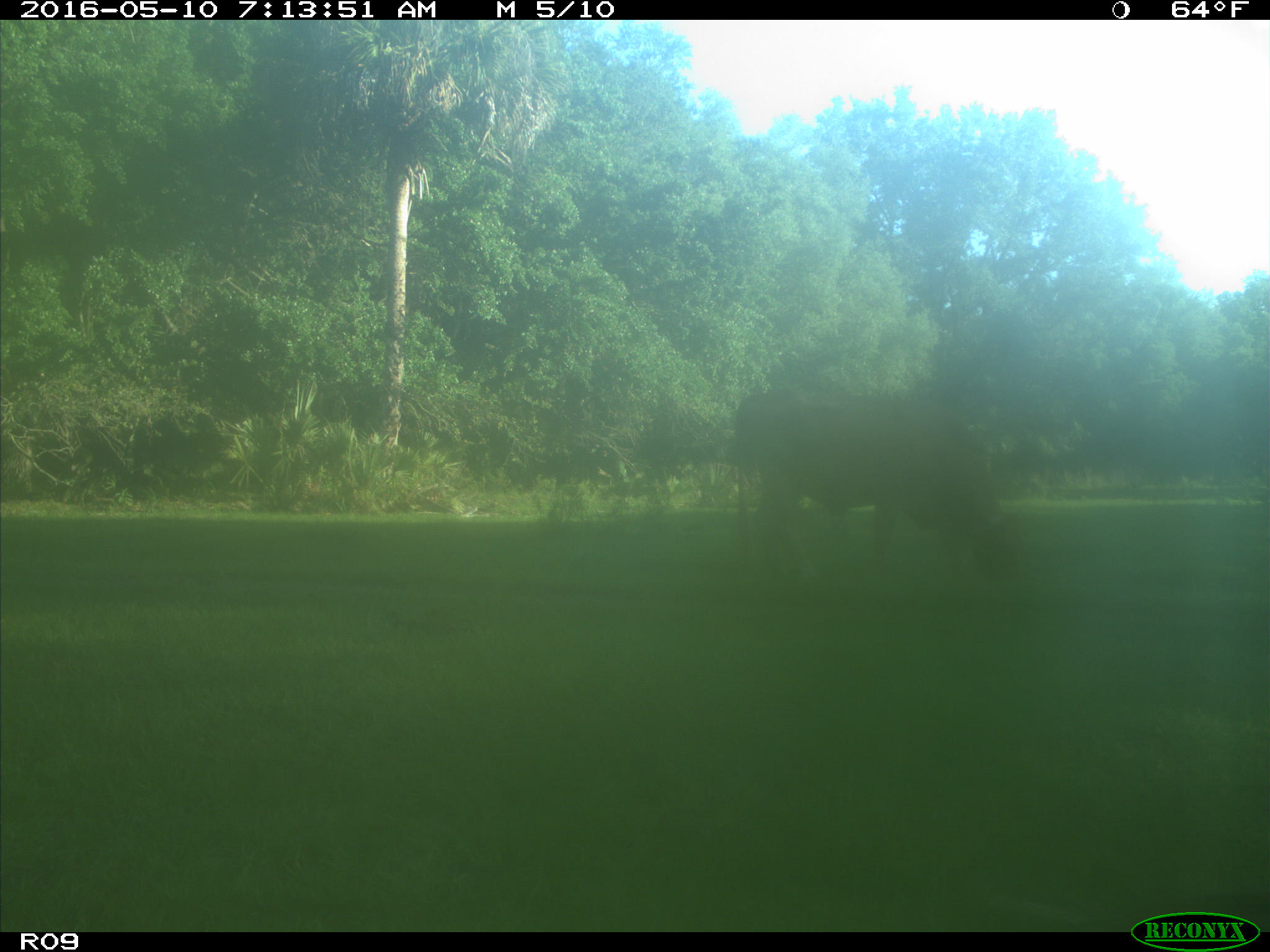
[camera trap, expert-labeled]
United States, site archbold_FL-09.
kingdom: Animalia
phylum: Chordata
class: Mammalia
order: Artiodactyla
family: Bovidae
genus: Bos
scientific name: Bos taurus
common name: domestic cow